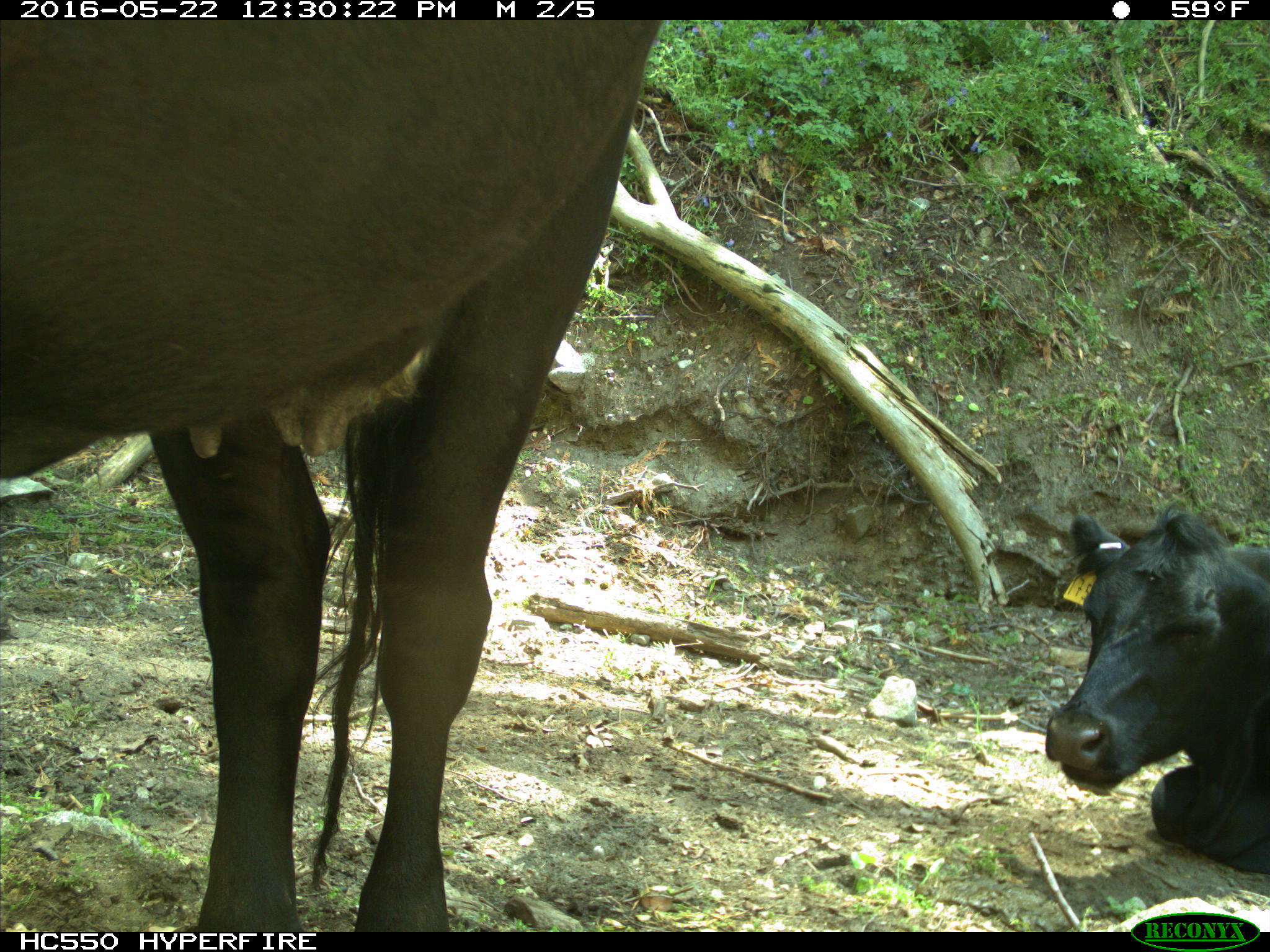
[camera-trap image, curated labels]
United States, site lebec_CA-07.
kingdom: Animalia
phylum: Chordata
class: Mammalia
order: Artiodactyla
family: Bovidae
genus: Bos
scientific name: Bos taurus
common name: domestic cow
Bos taurus (domestic cow).